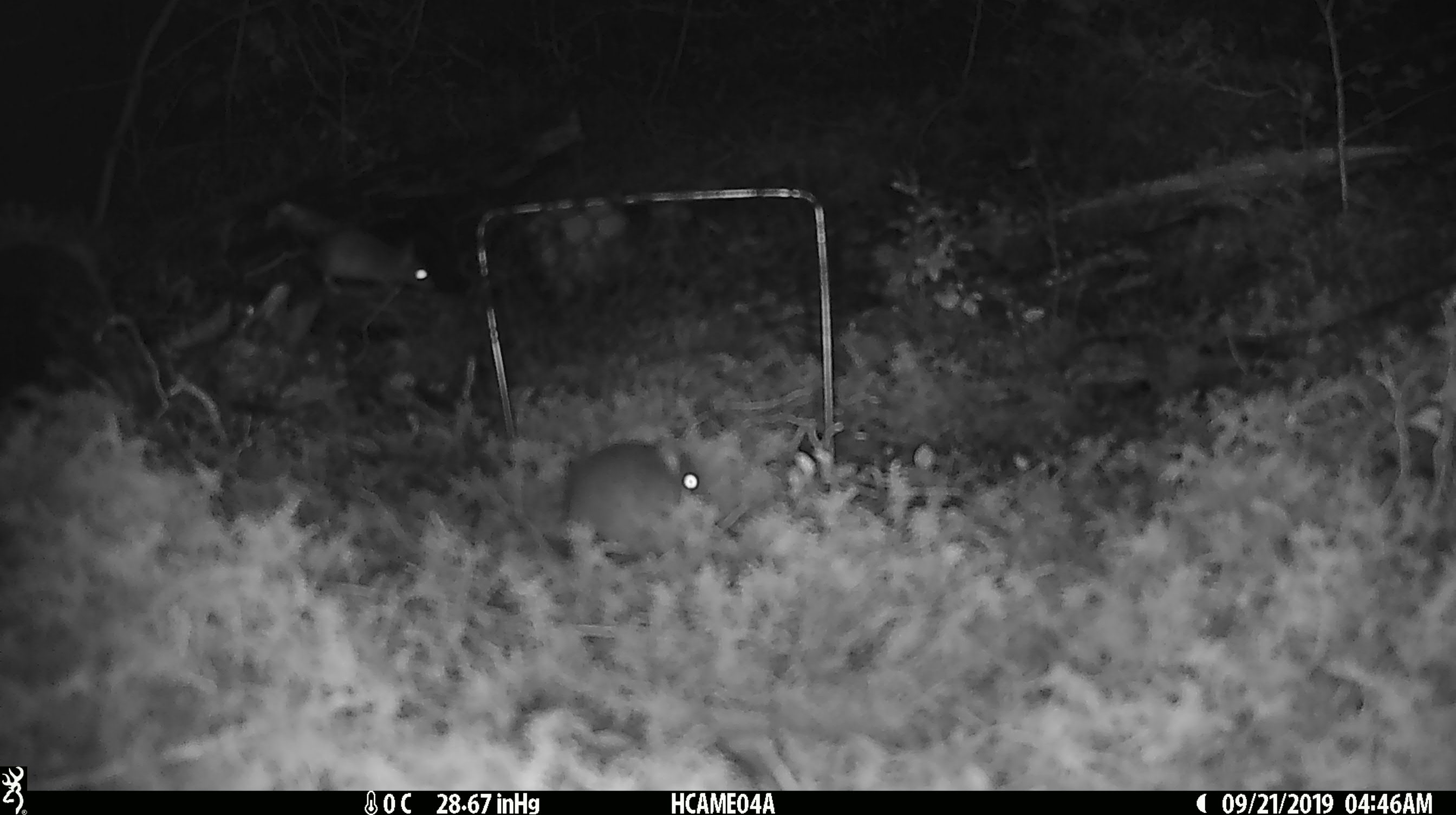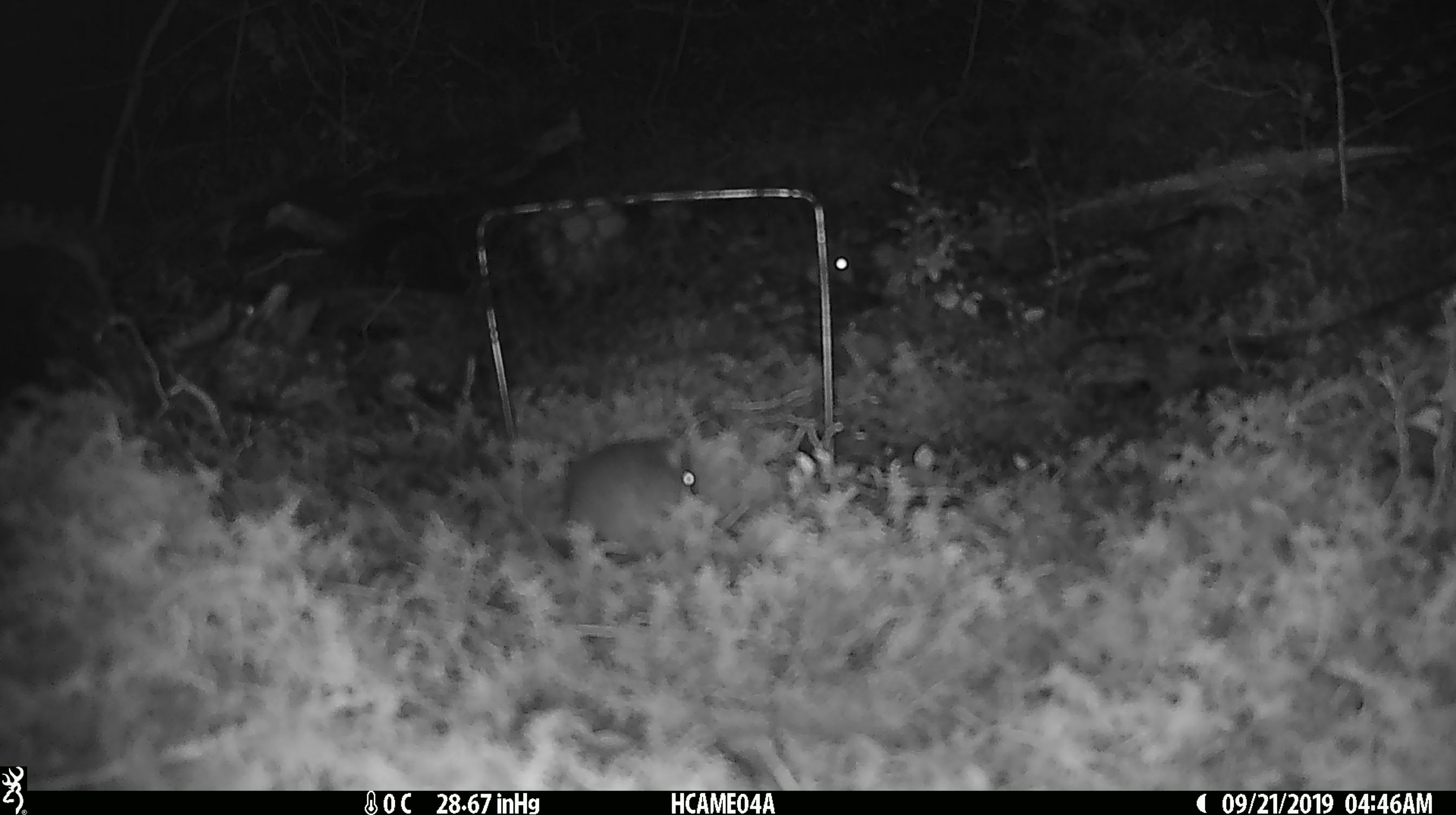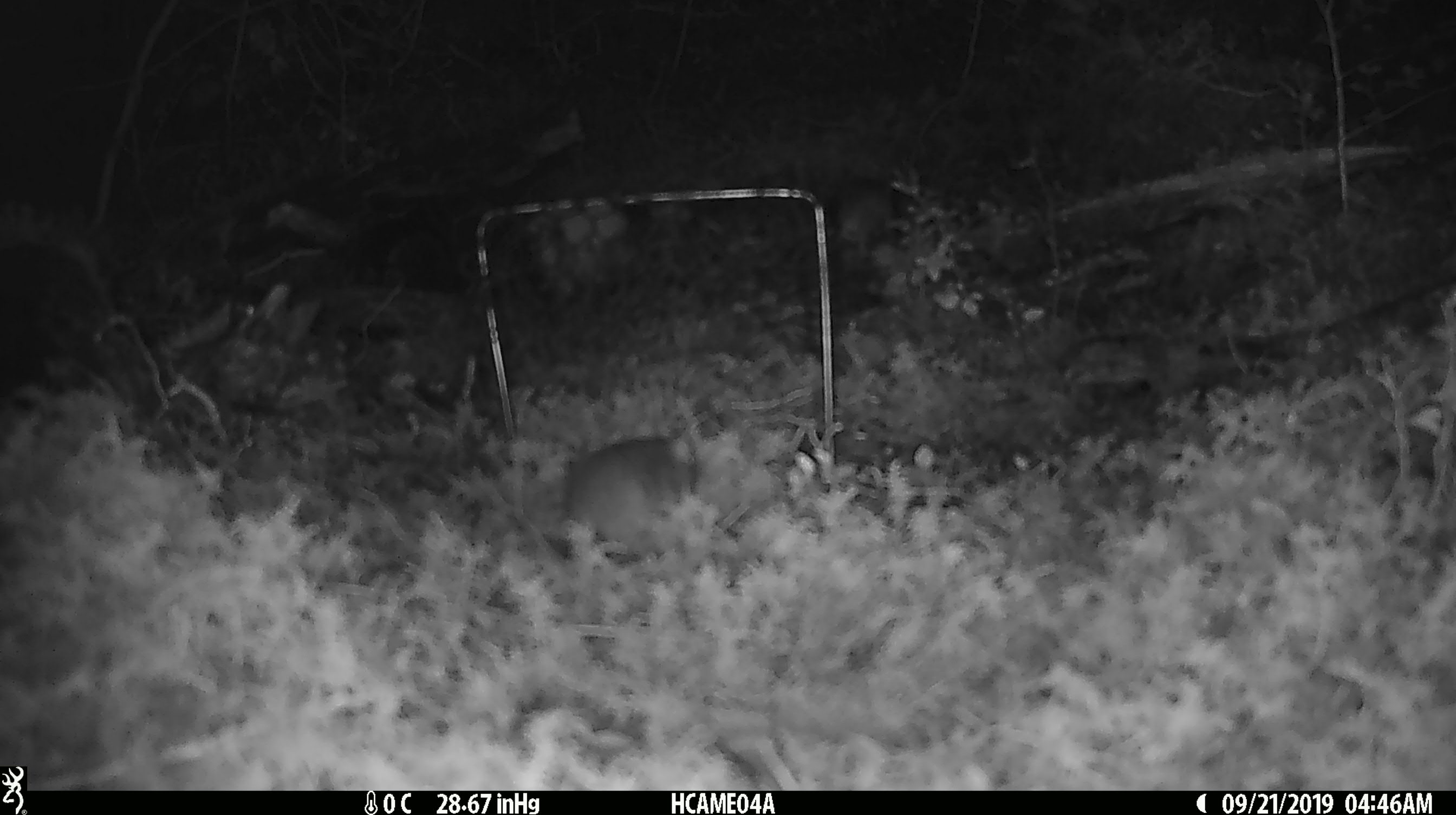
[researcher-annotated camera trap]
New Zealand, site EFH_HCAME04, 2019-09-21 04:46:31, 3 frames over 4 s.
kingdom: Animalia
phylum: Chordata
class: Mammalia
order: Rodentia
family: Muridae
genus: Mus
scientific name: Mus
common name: mouse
Mouse (Mus).